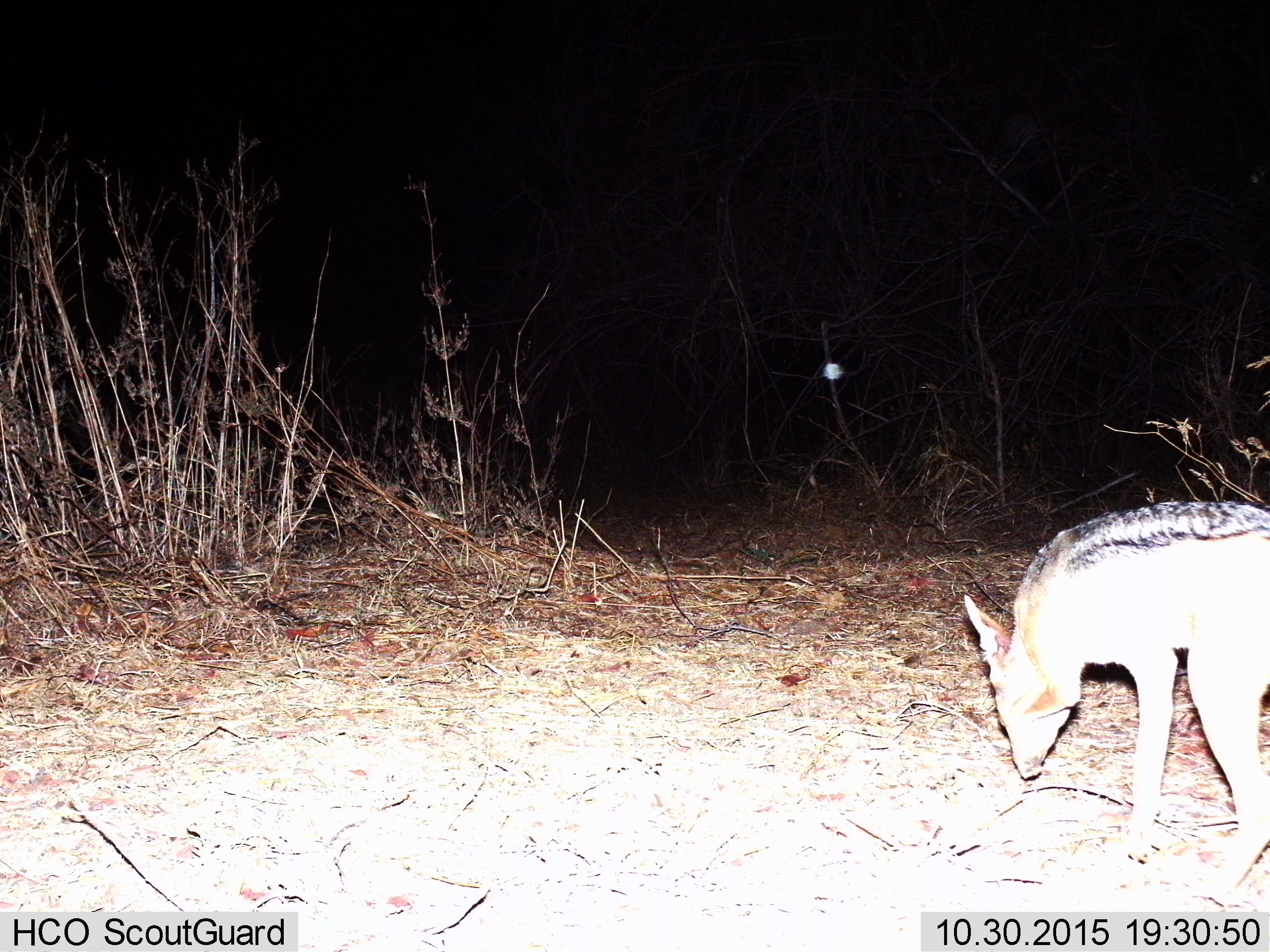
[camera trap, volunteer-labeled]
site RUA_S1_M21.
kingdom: Animalia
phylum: Chordata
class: Mammalia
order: Carnivora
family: Canidae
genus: Lupulella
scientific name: Lupulella mesomelas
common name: black-backed jackal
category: jackalblackbacked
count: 1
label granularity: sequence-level